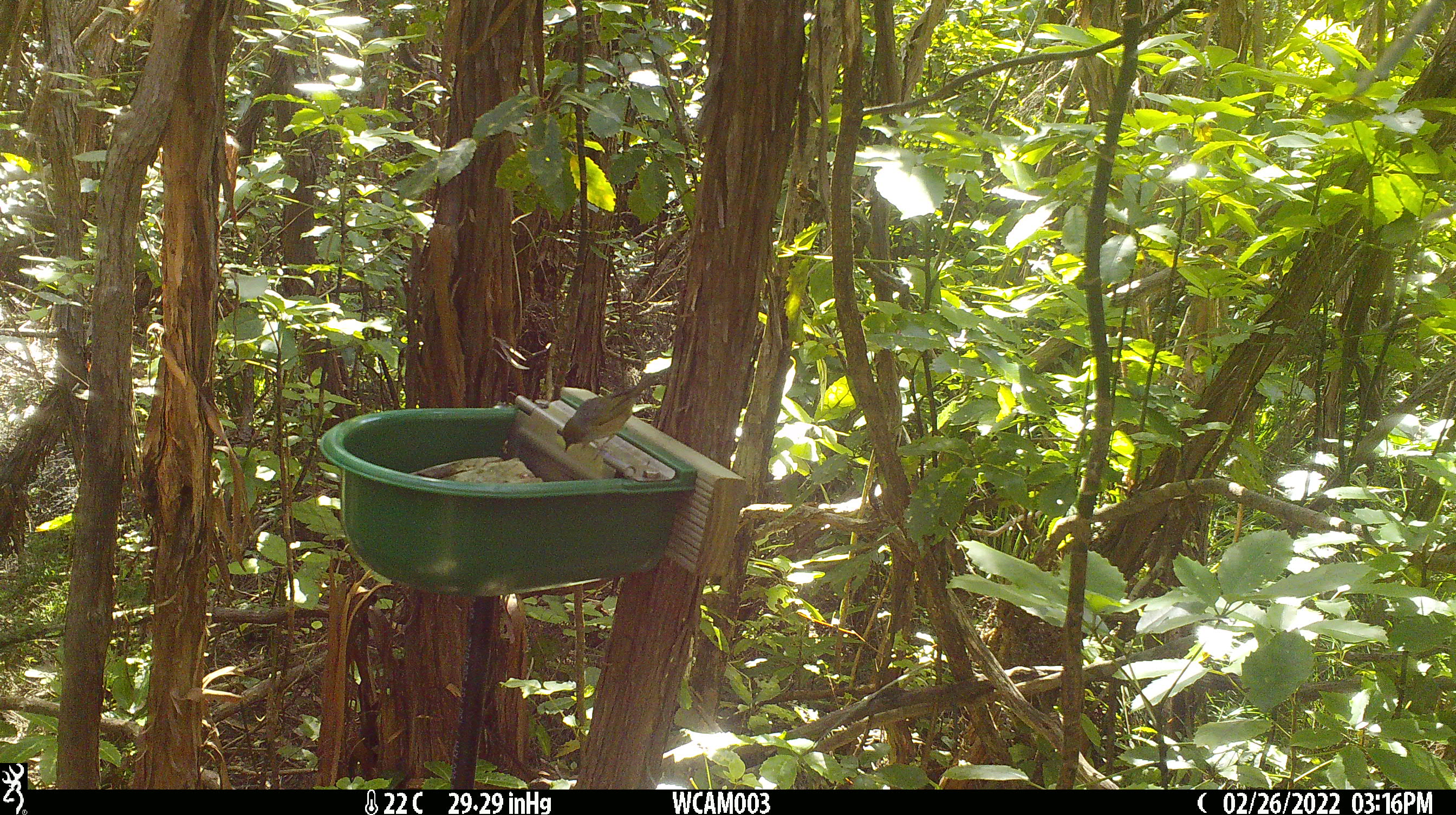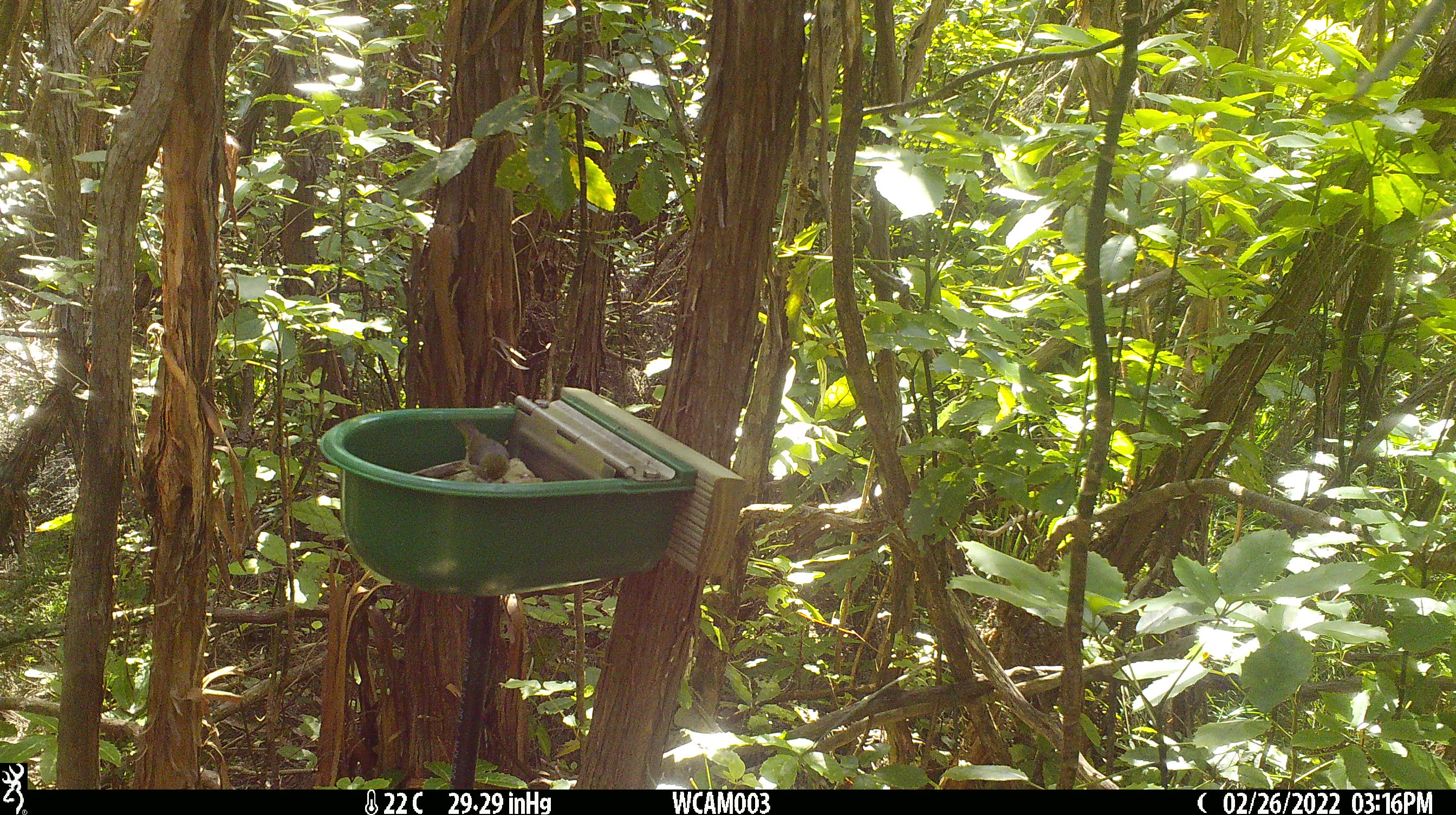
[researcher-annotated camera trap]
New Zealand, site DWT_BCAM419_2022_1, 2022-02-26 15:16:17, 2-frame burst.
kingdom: Animalia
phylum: Chordata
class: Aves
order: Passeriformes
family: Zosteropidae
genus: Zosterops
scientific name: Zosterops lateralis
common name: silvereye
Silvereye (Zosterops lateralis).